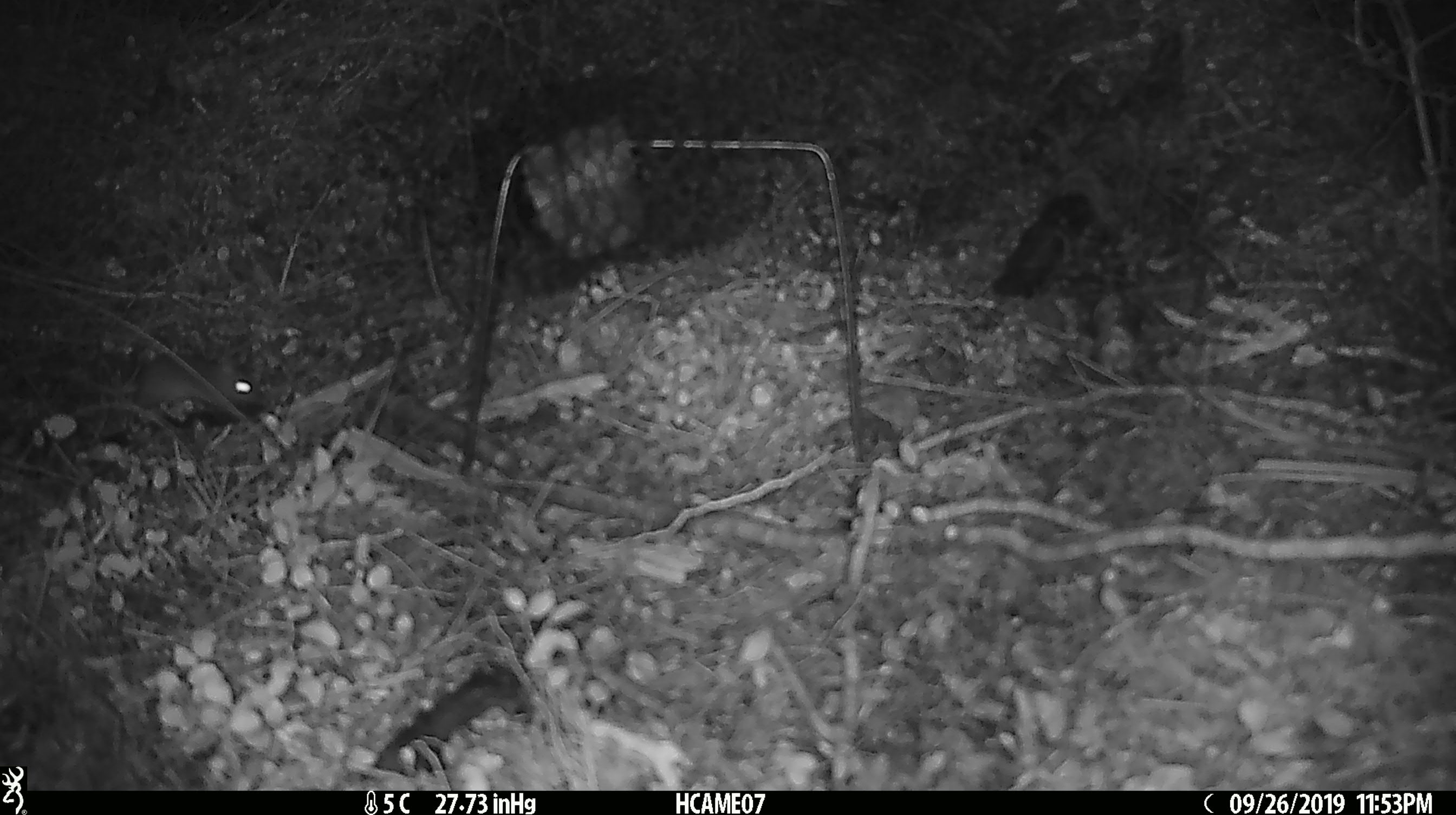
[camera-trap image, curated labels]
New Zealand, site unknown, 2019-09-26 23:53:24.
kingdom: Animalia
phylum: Chordata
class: Mammalia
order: Rodentia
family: Muridae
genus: Mus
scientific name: Mus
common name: mouse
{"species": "mouse (Mus)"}